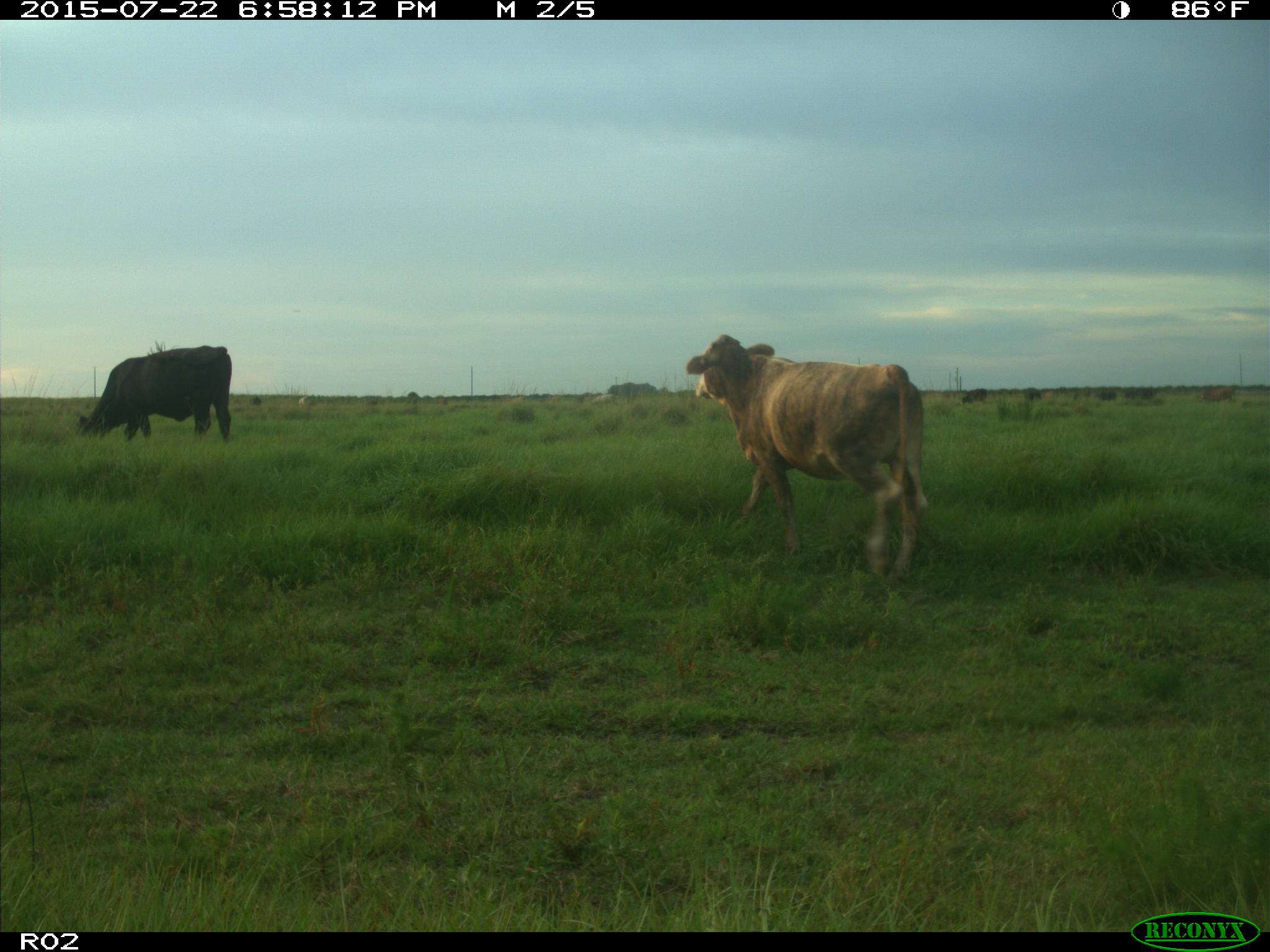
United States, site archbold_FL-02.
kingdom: Animalia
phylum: Chordata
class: Mammalia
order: Artiodactyla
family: Bovidae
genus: Bos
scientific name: Bos taurus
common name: domestic cow